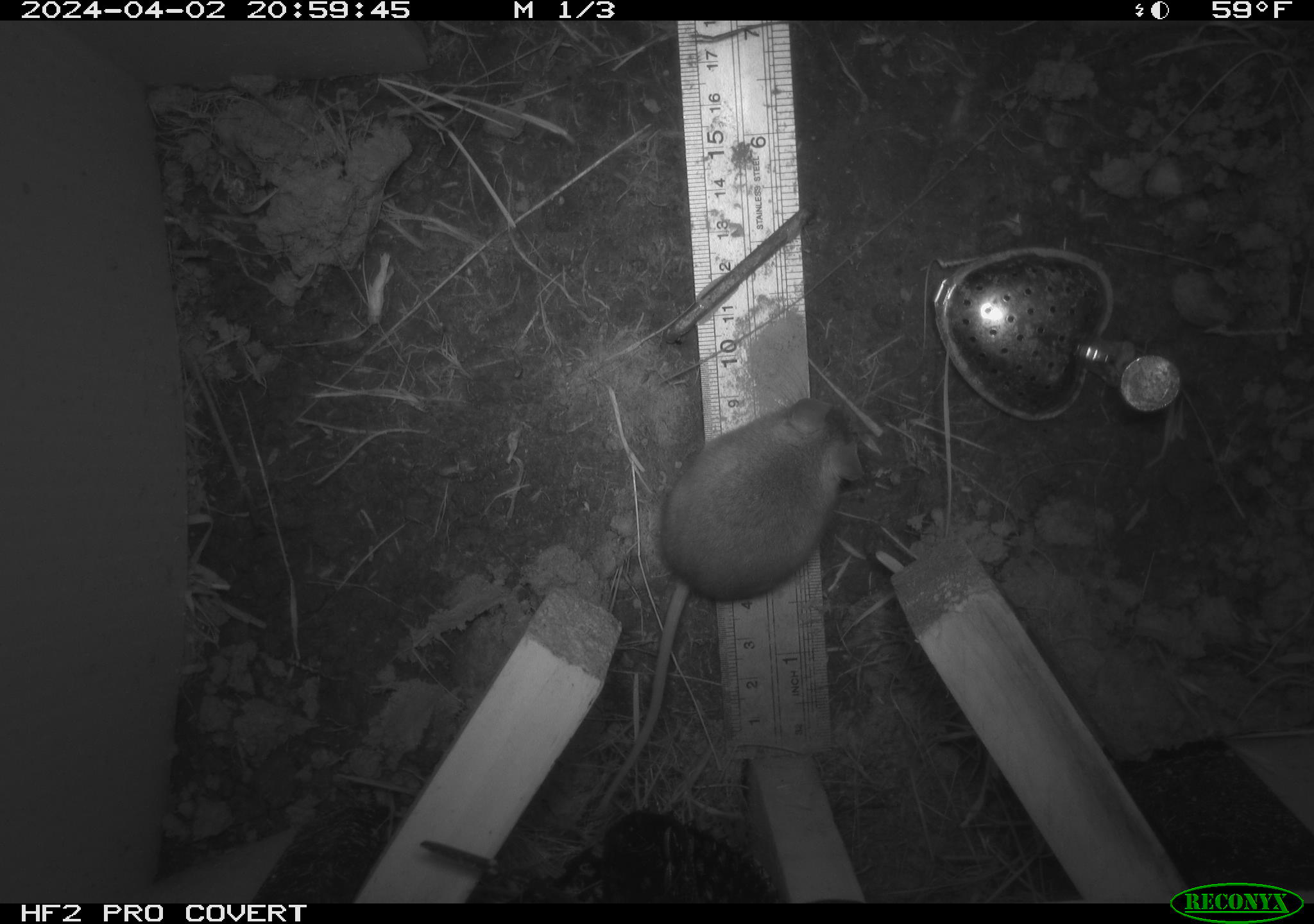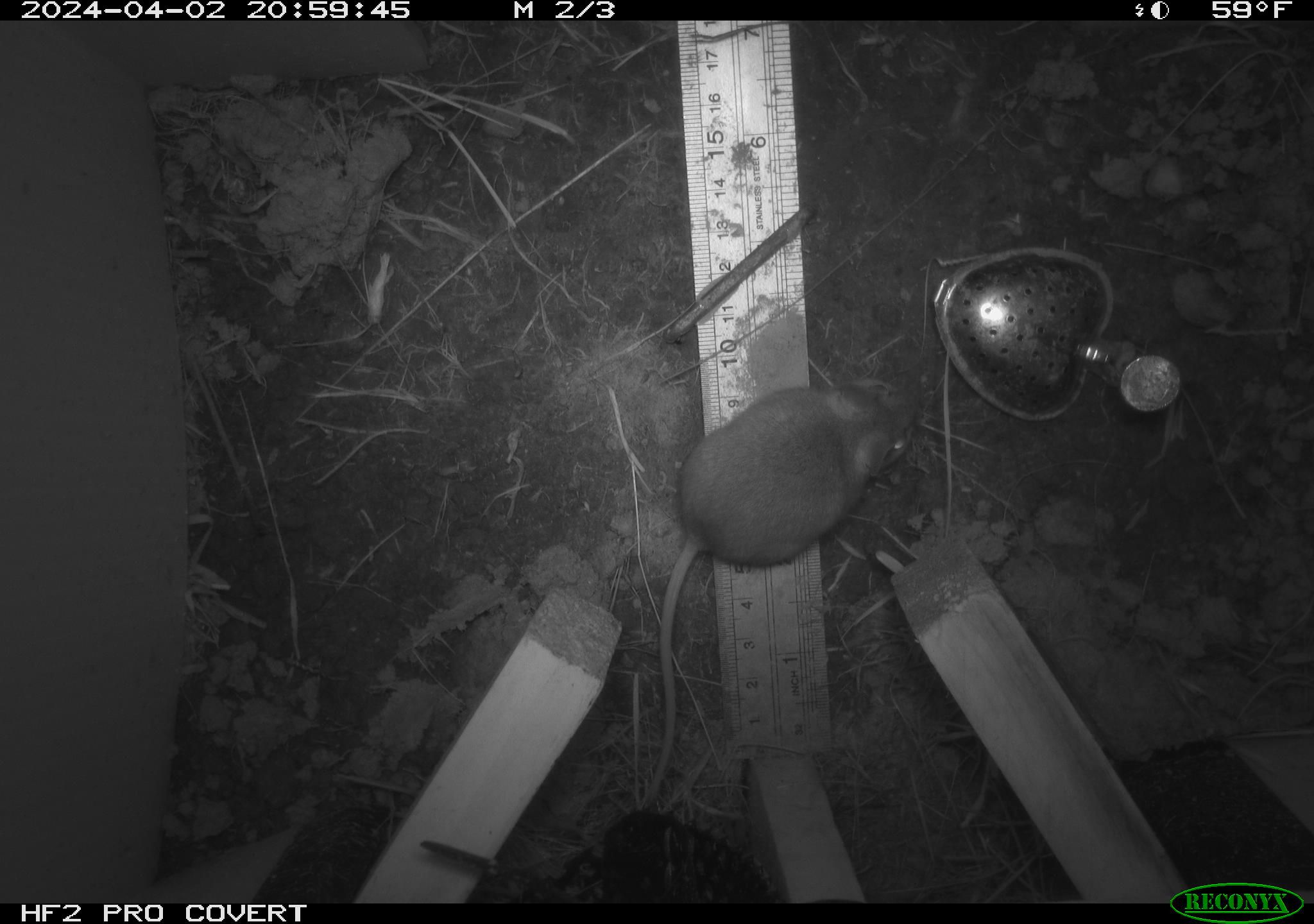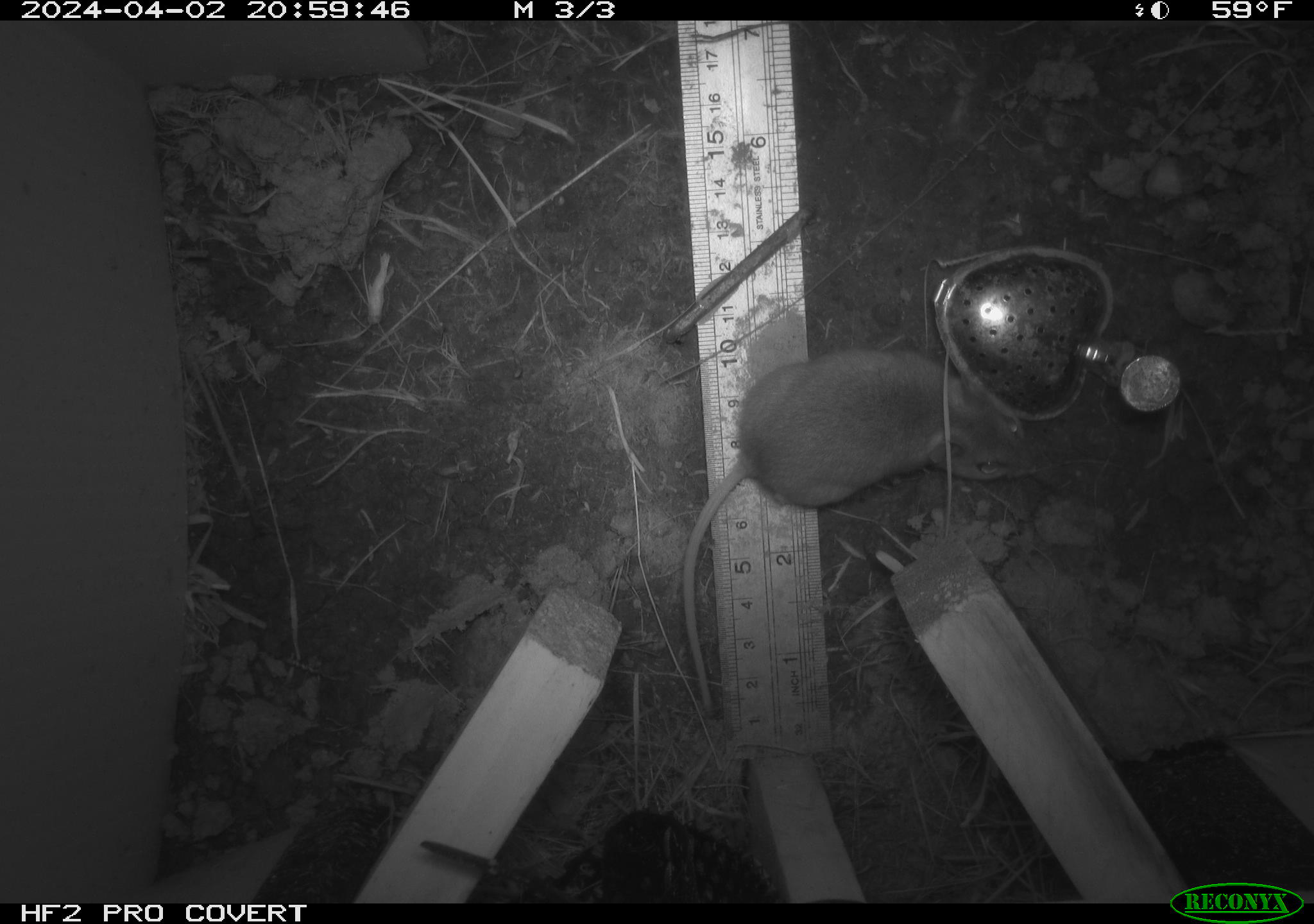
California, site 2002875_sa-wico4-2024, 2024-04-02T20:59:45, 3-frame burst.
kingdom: Animalia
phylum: Chordata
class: Mammalia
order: Rodentia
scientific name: Rodentia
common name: rodent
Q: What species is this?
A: Rodent (Rodentia).